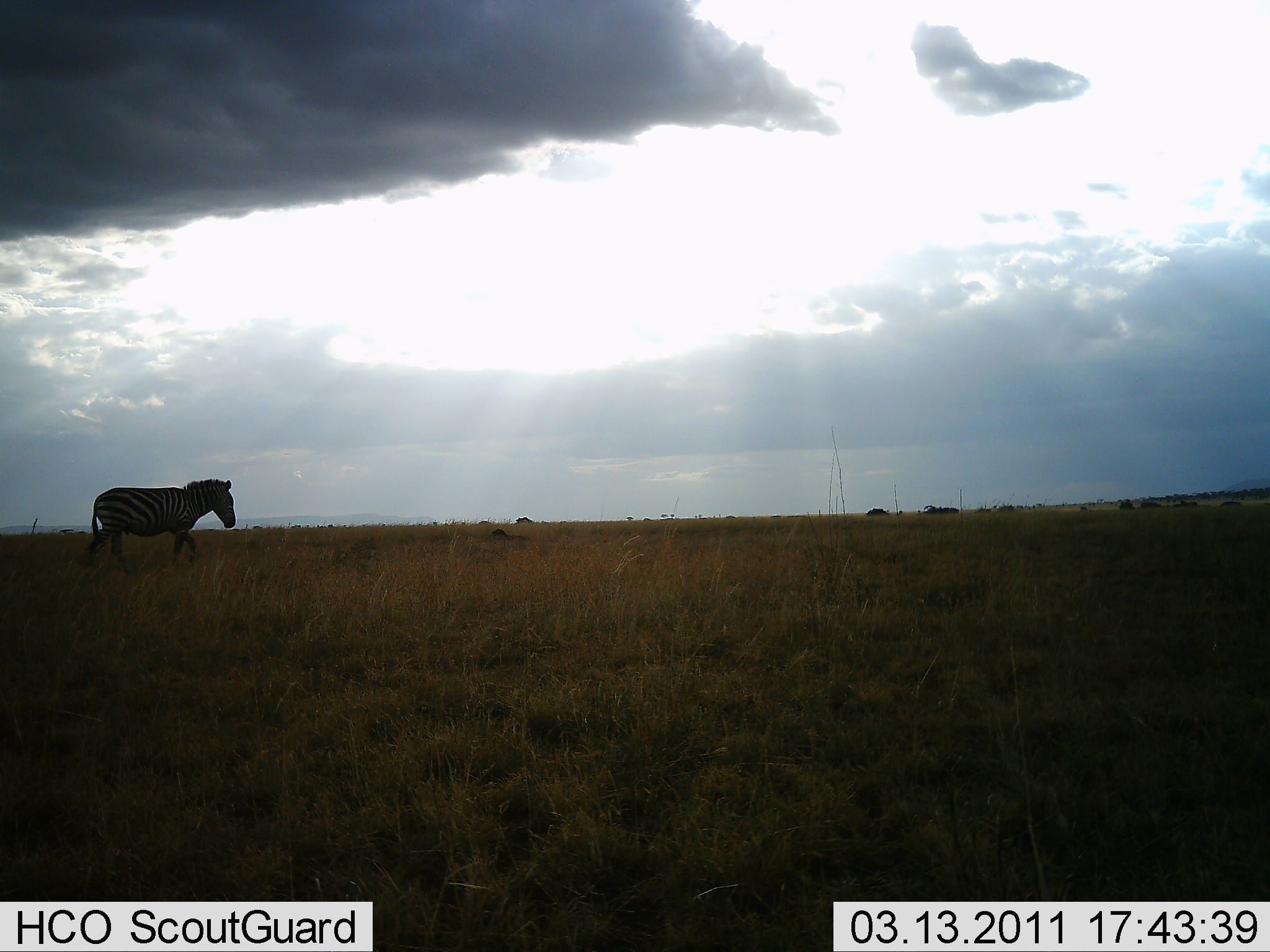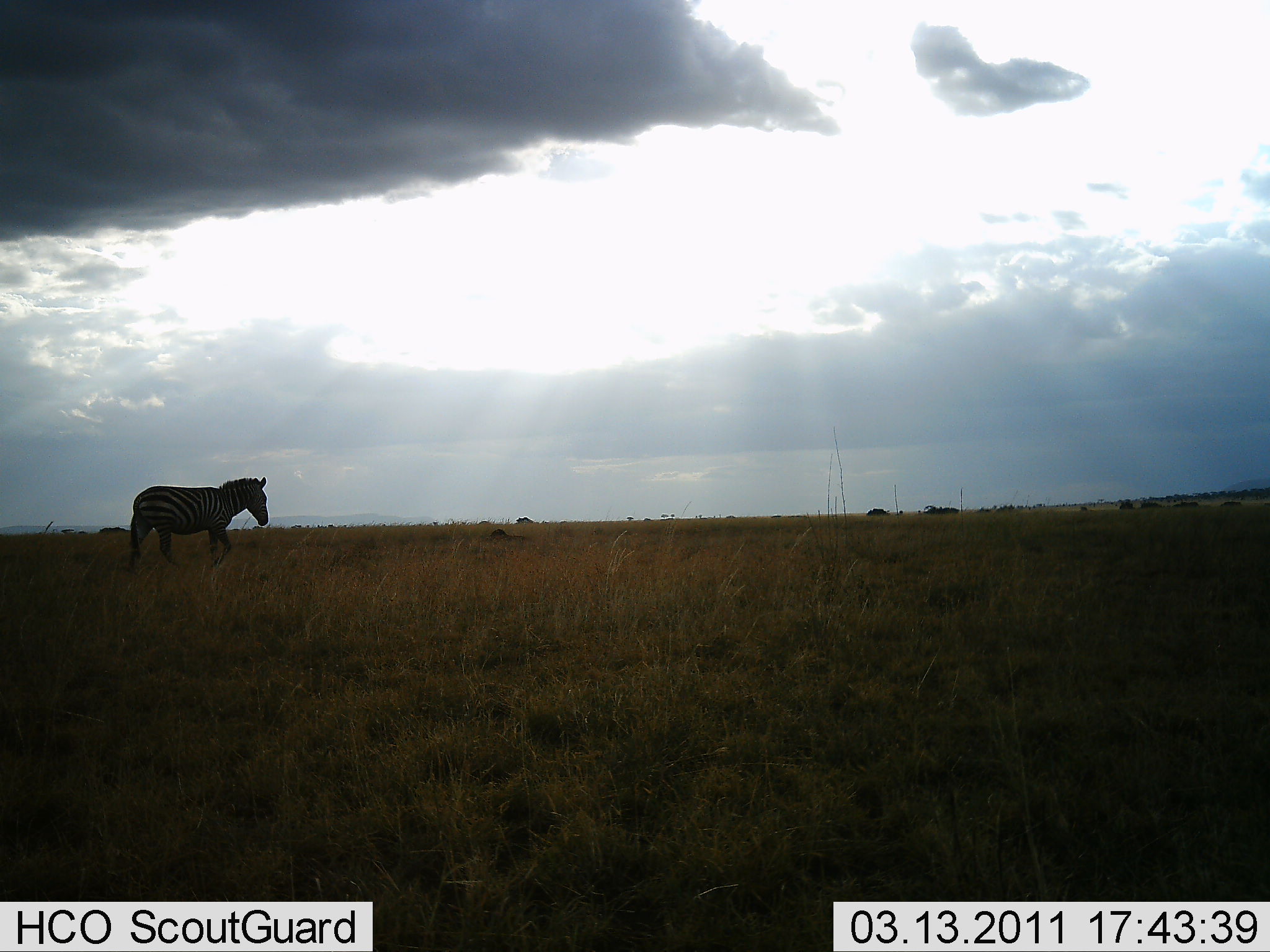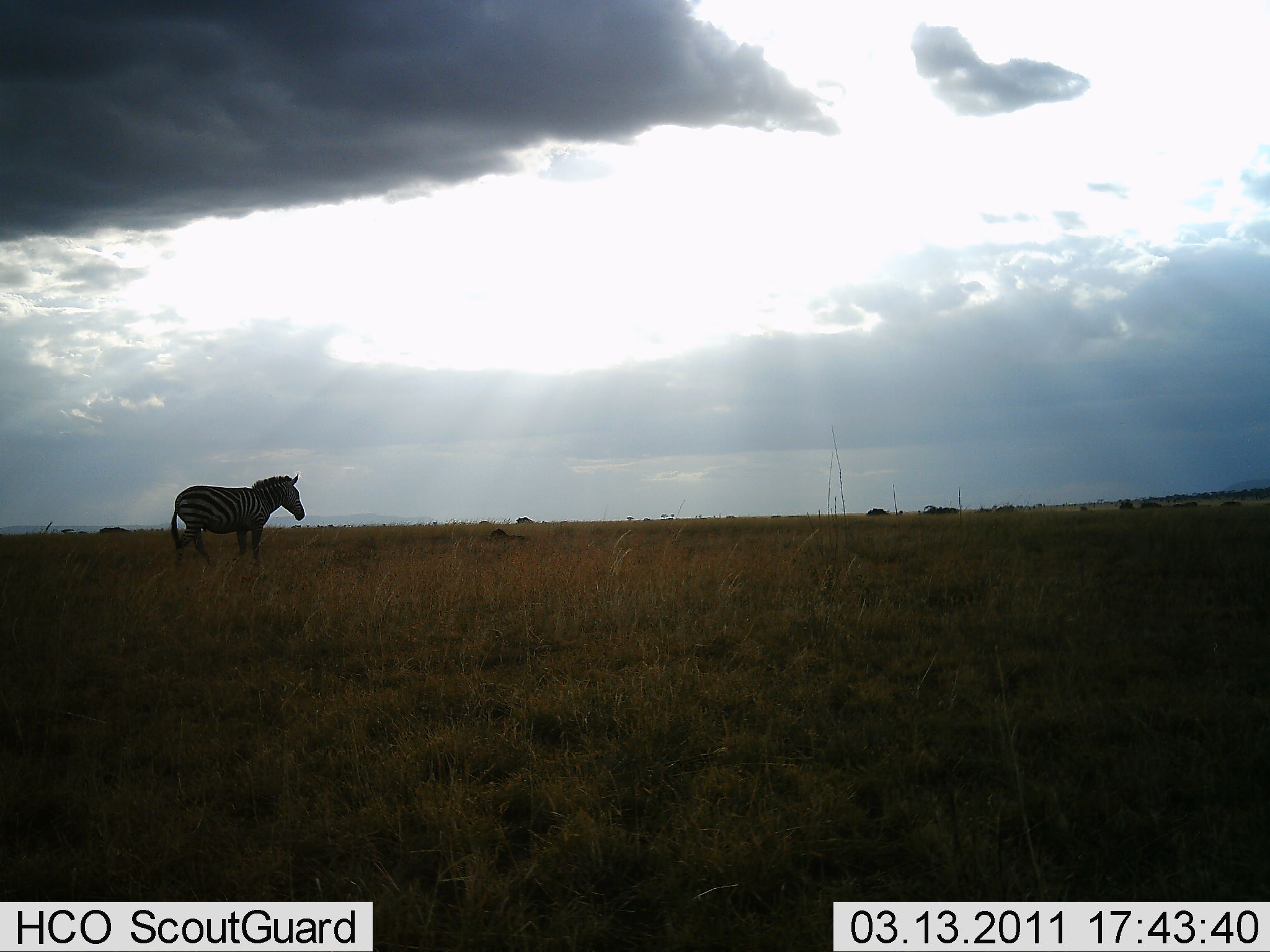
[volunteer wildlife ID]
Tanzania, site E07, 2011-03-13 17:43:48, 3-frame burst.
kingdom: Animalia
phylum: Chordata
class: Mammalia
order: Perissodactyla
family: Equidae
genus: Equus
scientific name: Equus quagga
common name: plains zebra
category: zebra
Zebra (plains zebra) (Equus quagga), count 1. Behavior (volunteer vote fractions): standing 9%, resting 0%, moving 91%, interacting 0%. Young present (vote fraction): 0%. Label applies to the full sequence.